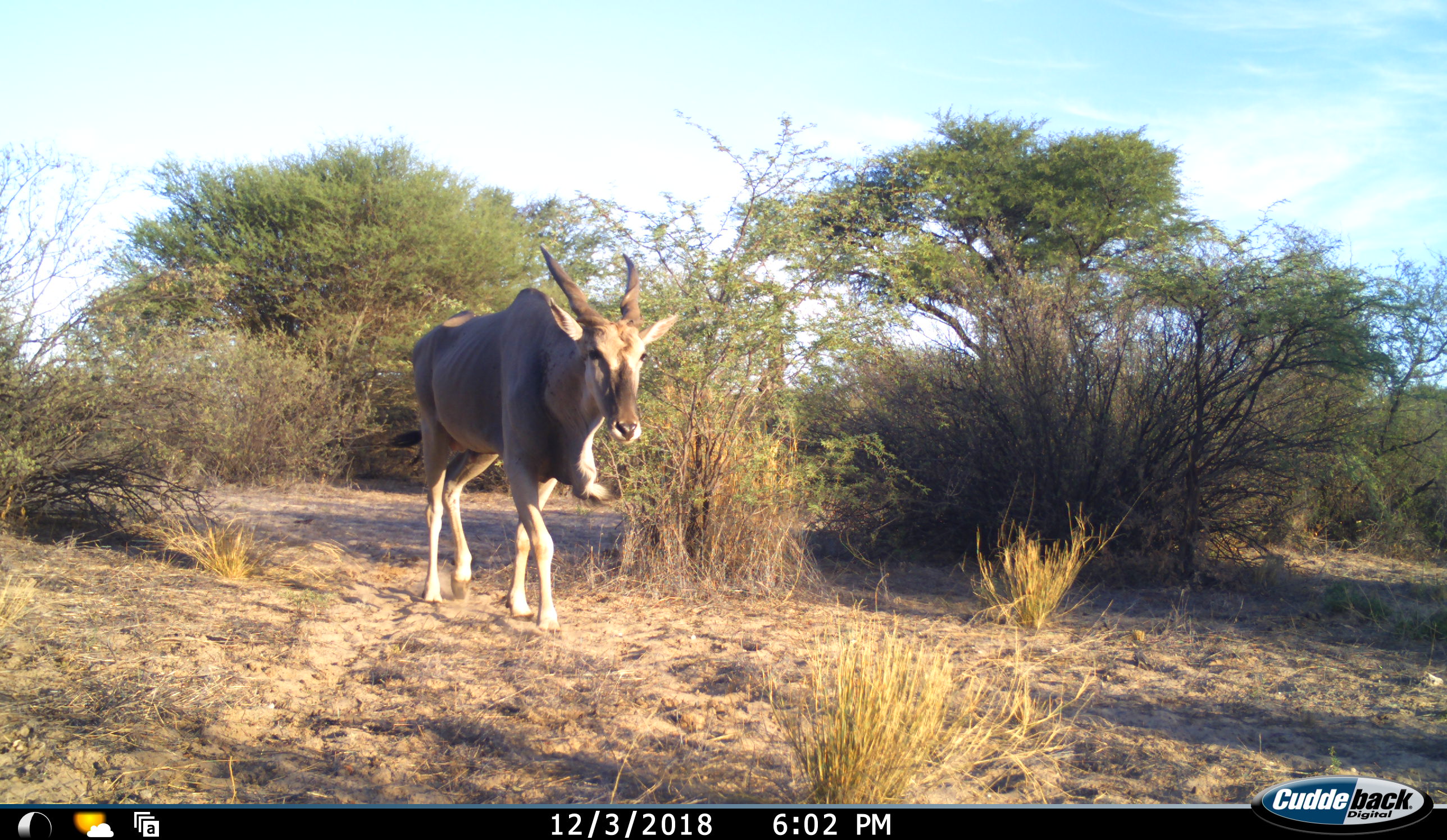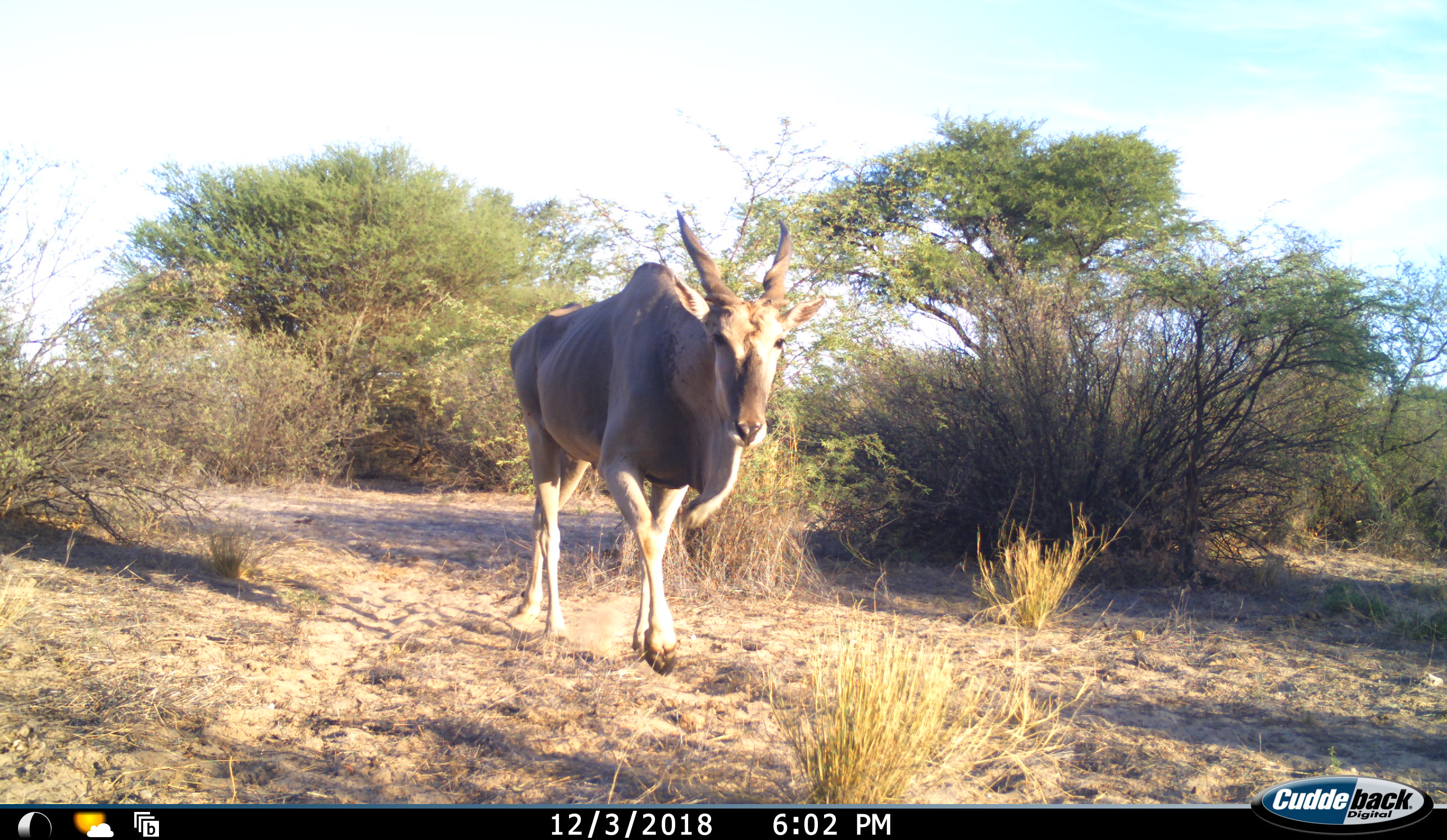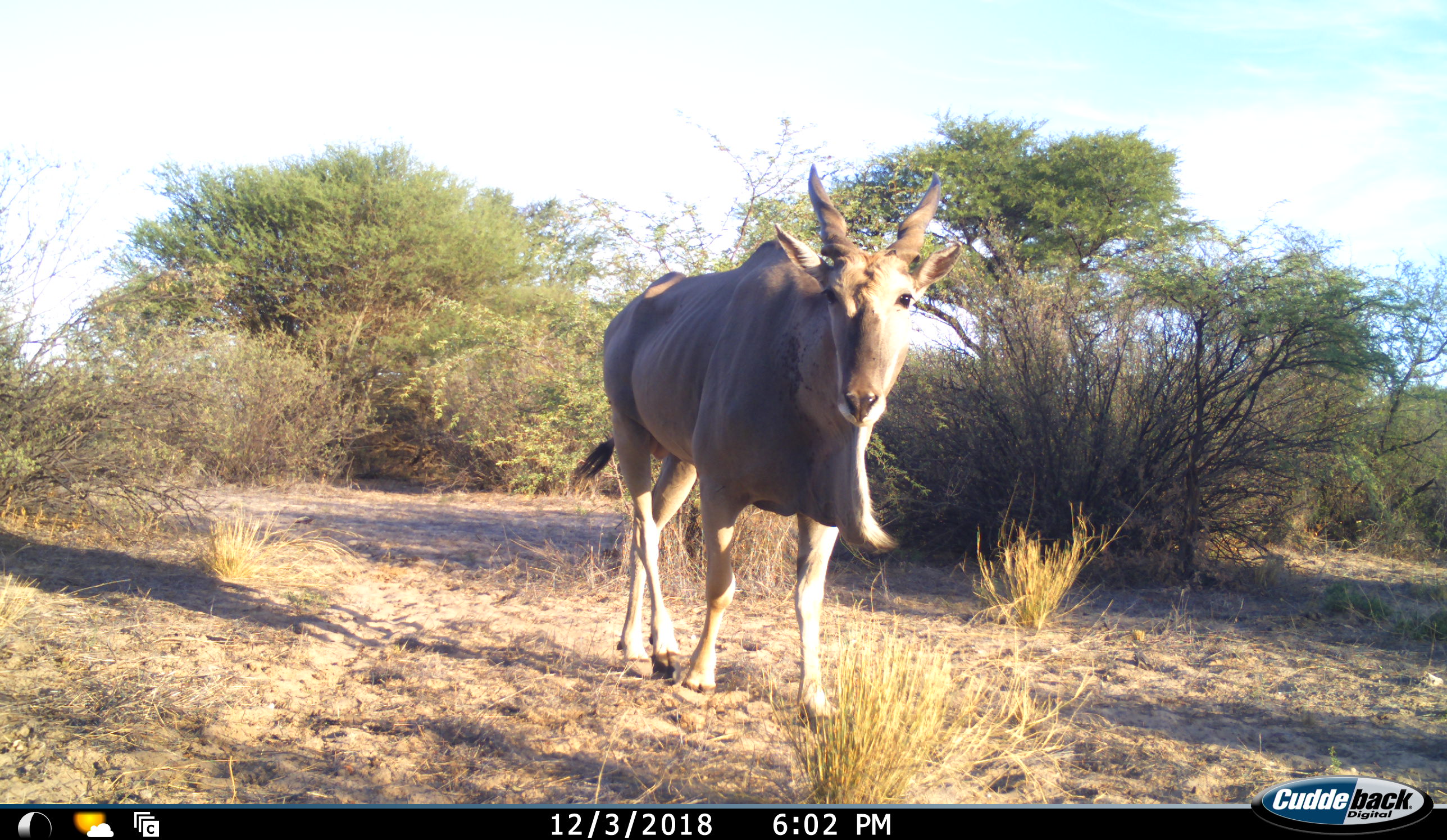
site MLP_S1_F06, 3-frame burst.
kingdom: Animalia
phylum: Chordata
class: Mammalia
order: Artiodactyla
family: Bovidae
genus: Tragelaphus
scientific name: Tragelaphus oryx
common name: eland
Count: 1.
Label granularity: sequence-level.